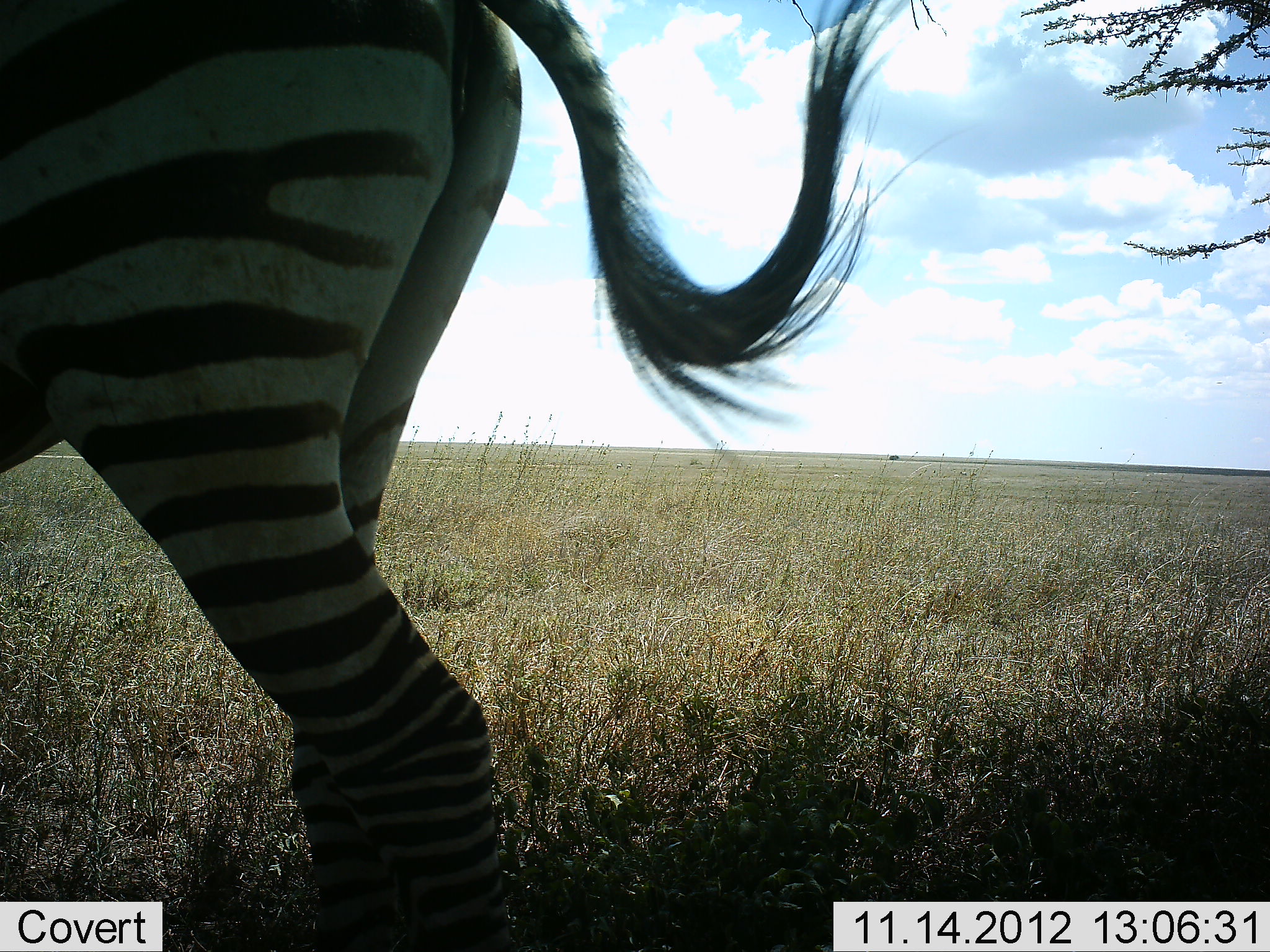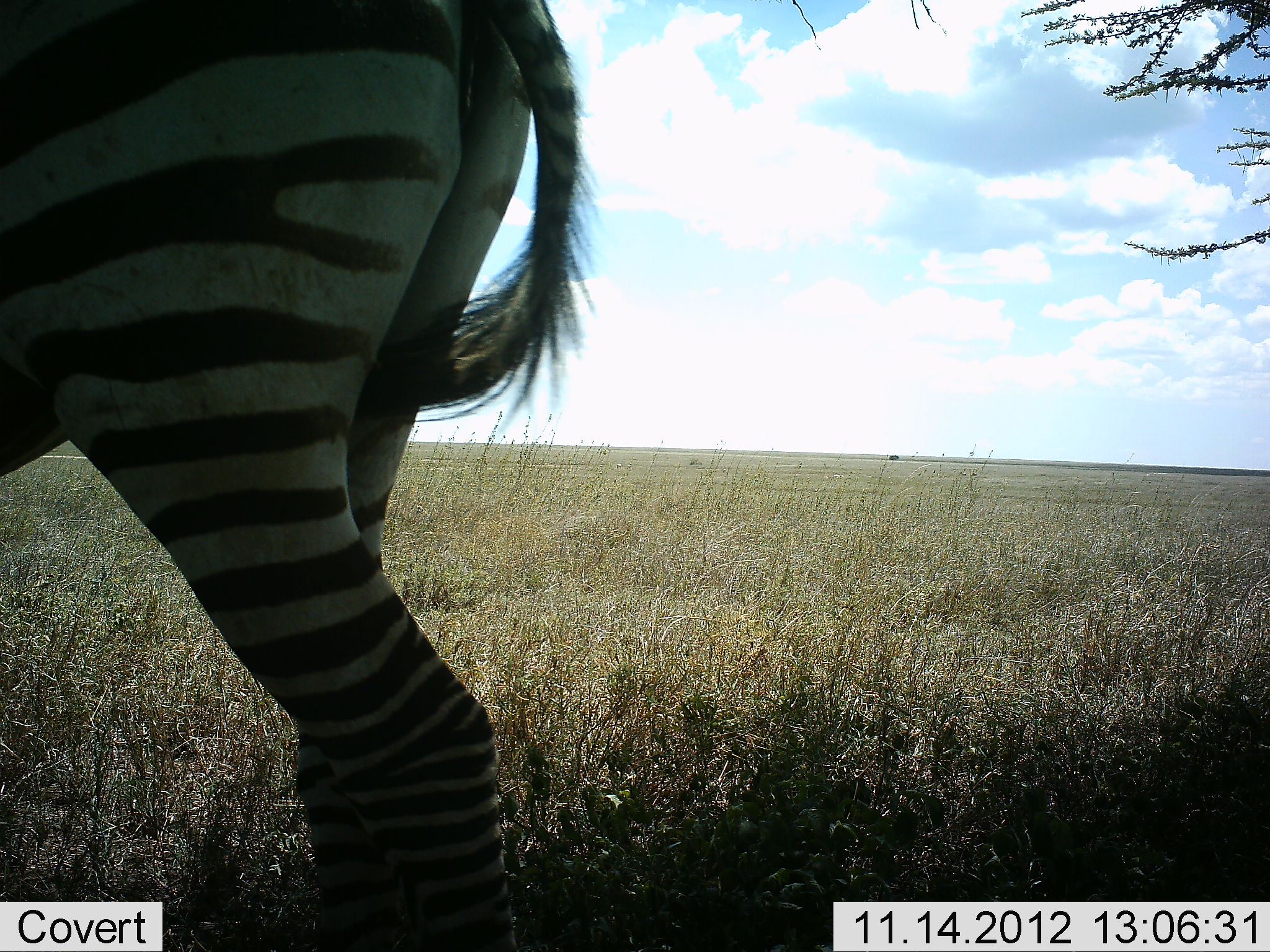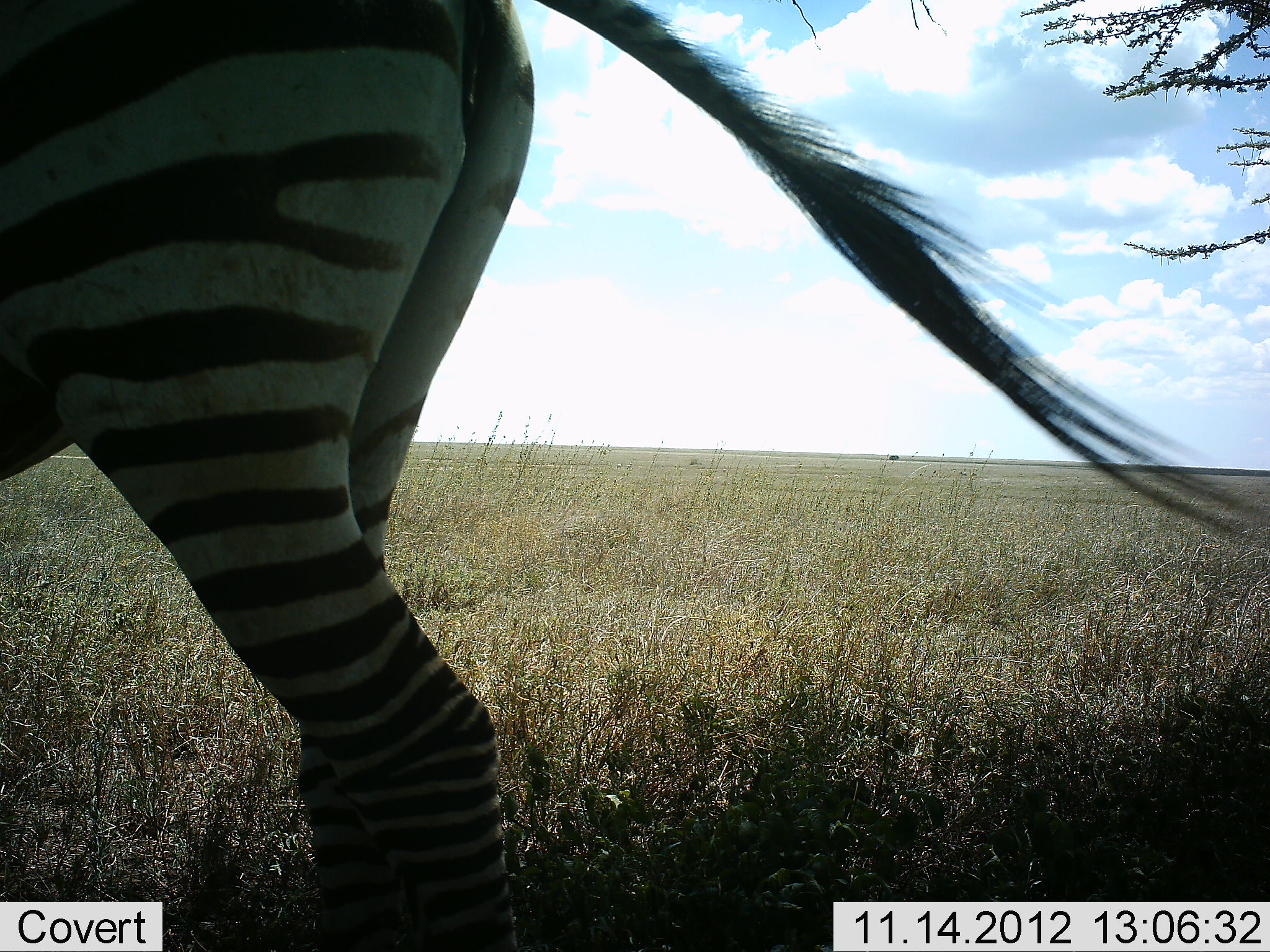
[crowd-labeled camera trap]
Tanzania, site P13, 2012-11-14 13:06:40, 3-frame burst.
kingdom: Animalia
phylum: Chordata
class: Mammalia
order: Perissodactyla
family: Equidae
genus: Equus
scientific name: Equus quagga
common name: plains zebra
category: zebra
Zebra (plains zebra) (Equus quagga), count 1. Behavior (volunteer vote fractions): standing 100%, resting 0%, moving 0%, interacting 0%. Young present (vote fraction): 0%. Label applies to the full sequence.